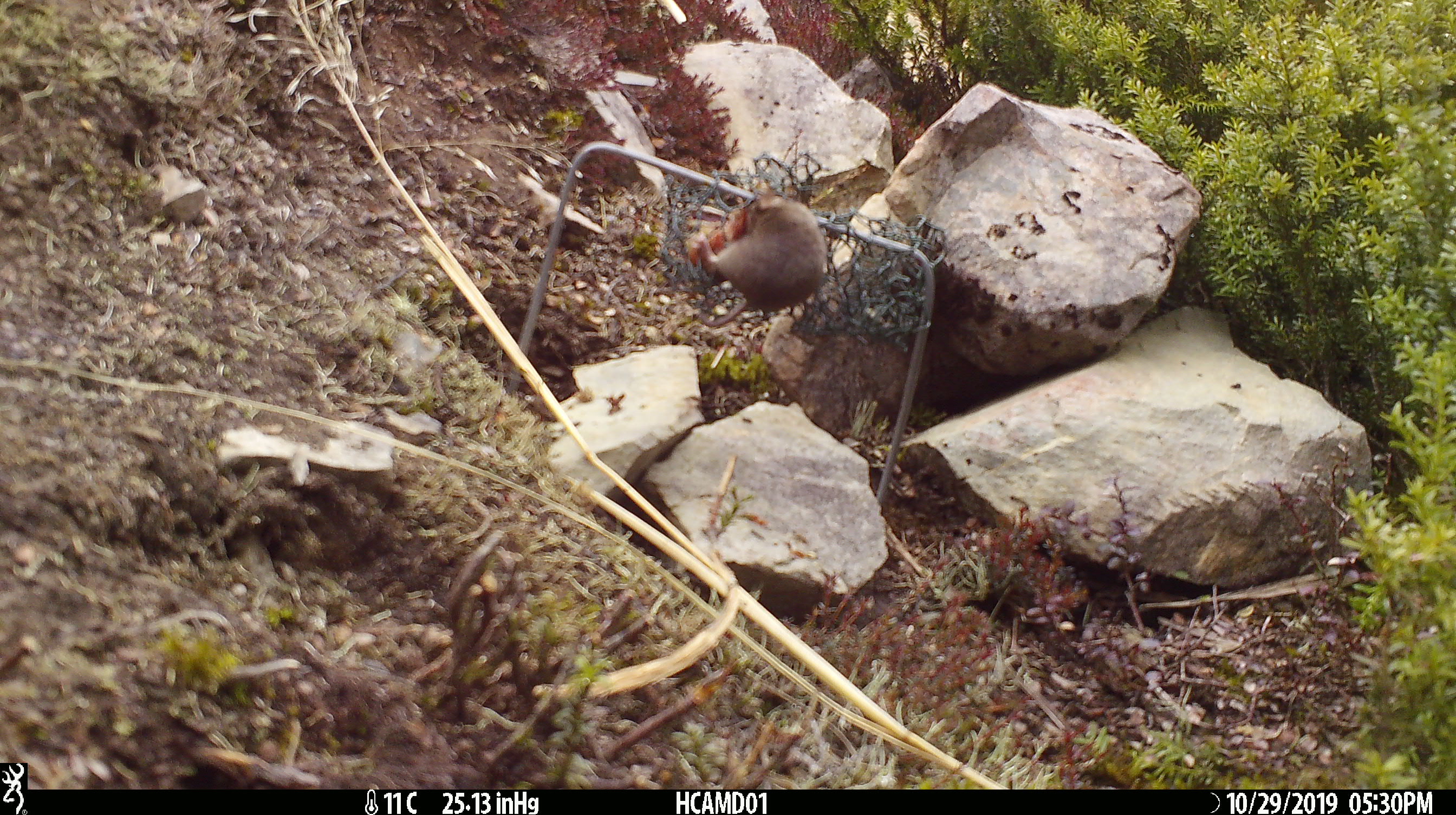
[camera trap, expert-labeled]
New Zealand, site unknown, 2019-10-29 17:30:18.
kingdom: Animalia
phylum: Chordata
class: Mammalia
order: Rodentia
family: Muridae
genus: Mus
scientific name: Mus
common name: mouse